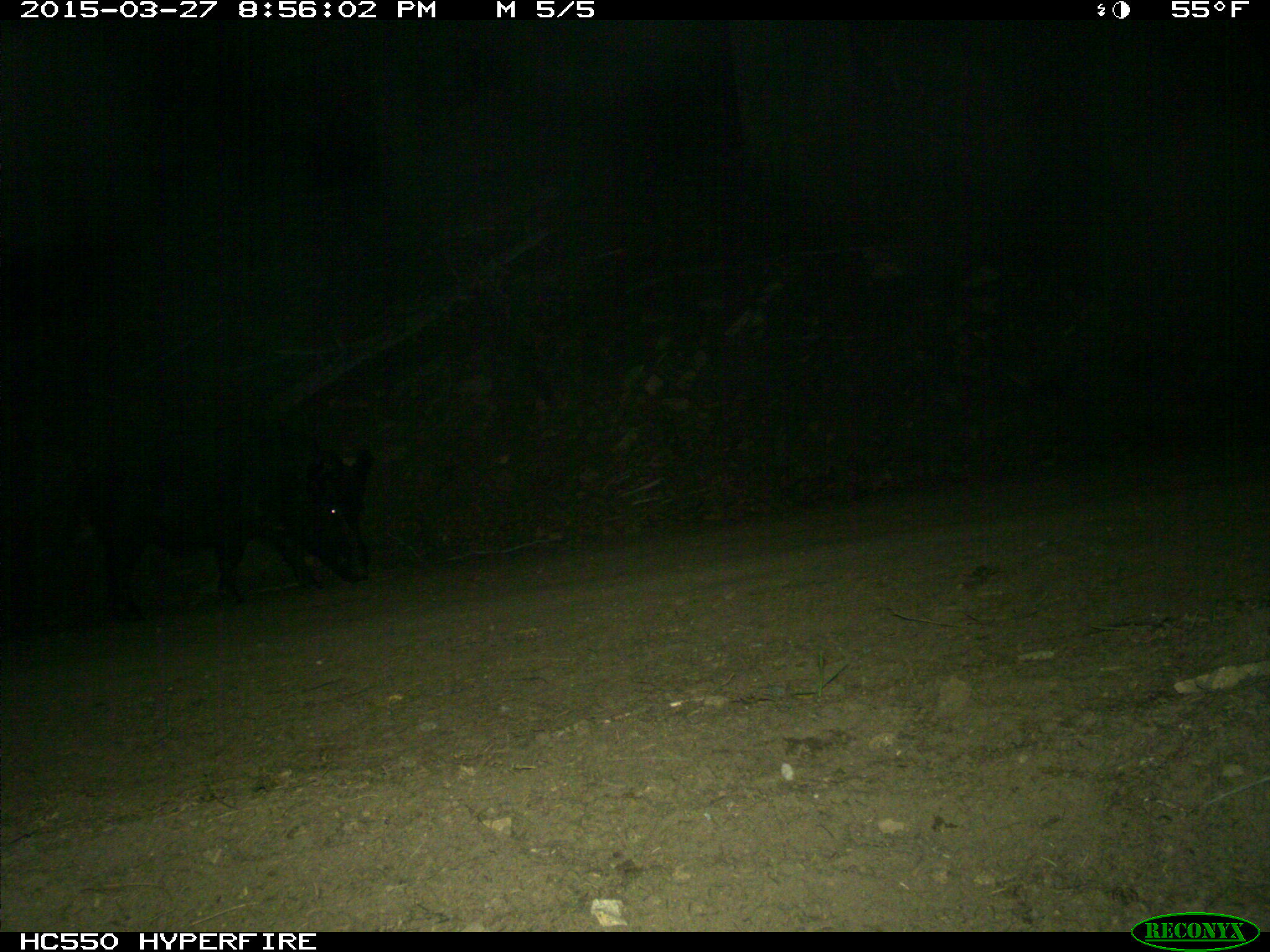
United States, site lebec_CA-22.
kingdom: Animalia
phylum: Chordata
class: Mammalia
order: Artiodactyla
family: Suidae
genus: Sus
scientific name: Sus scrofa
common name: wild boar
Sus scrofa (wild boar).